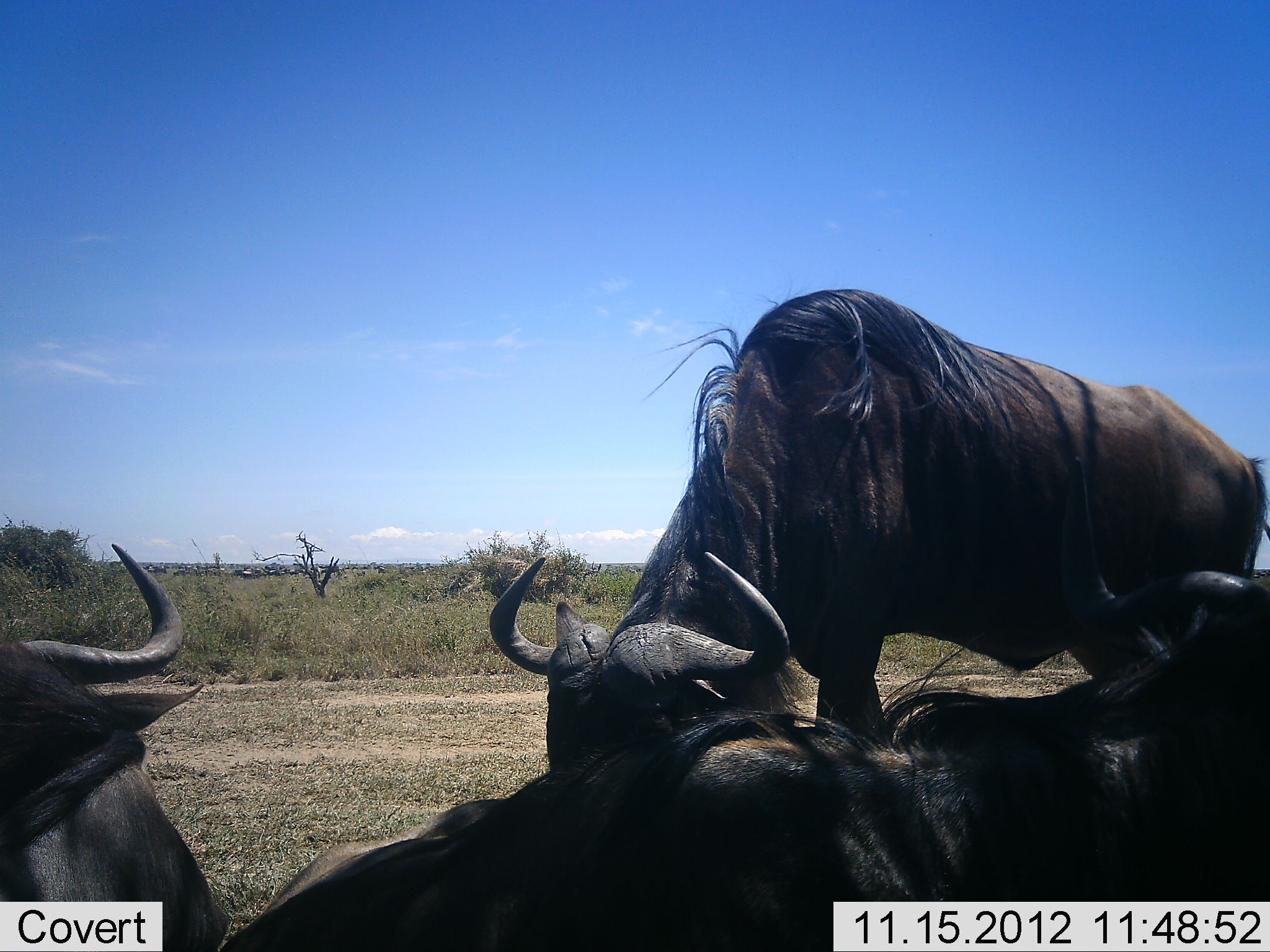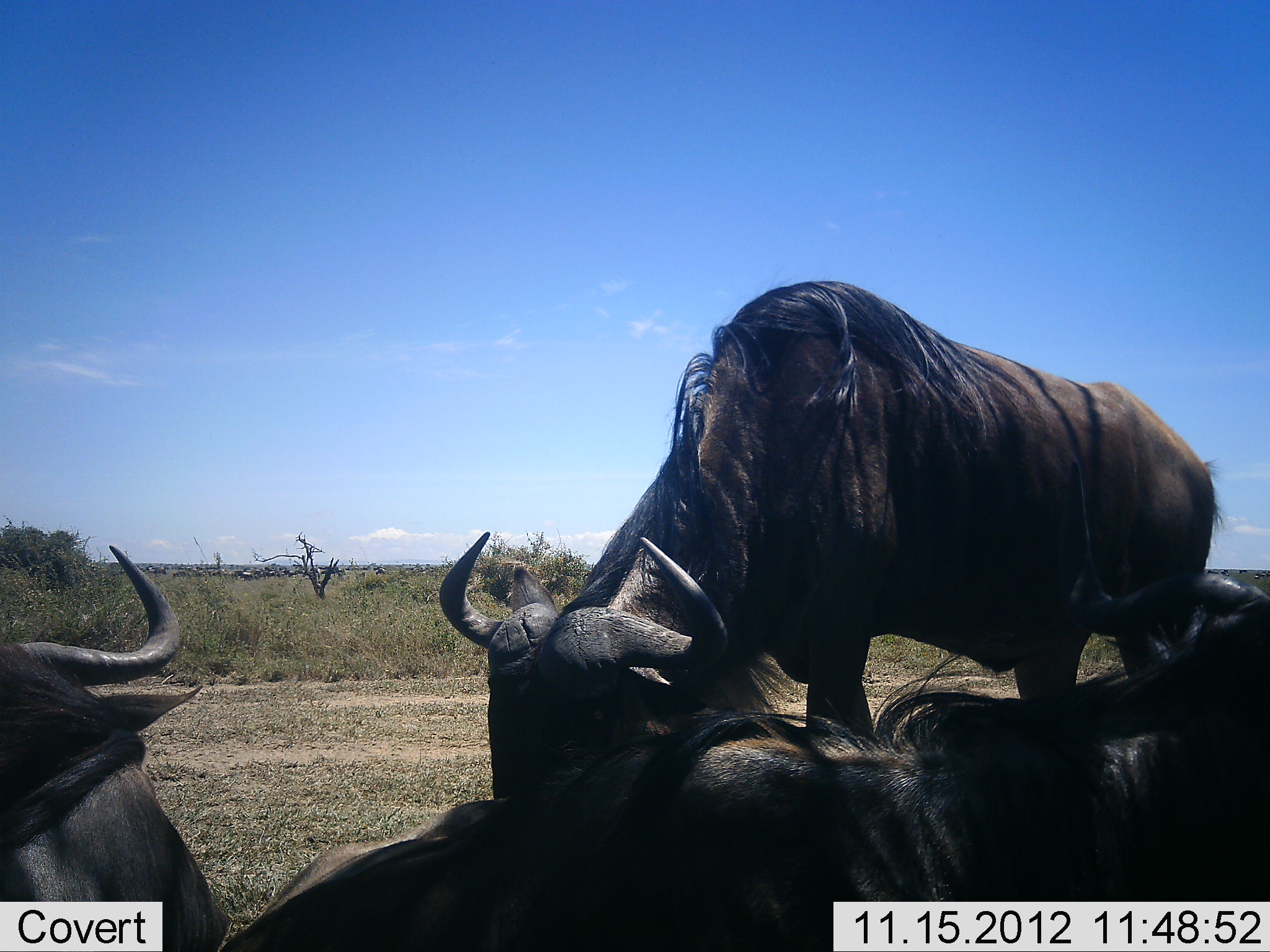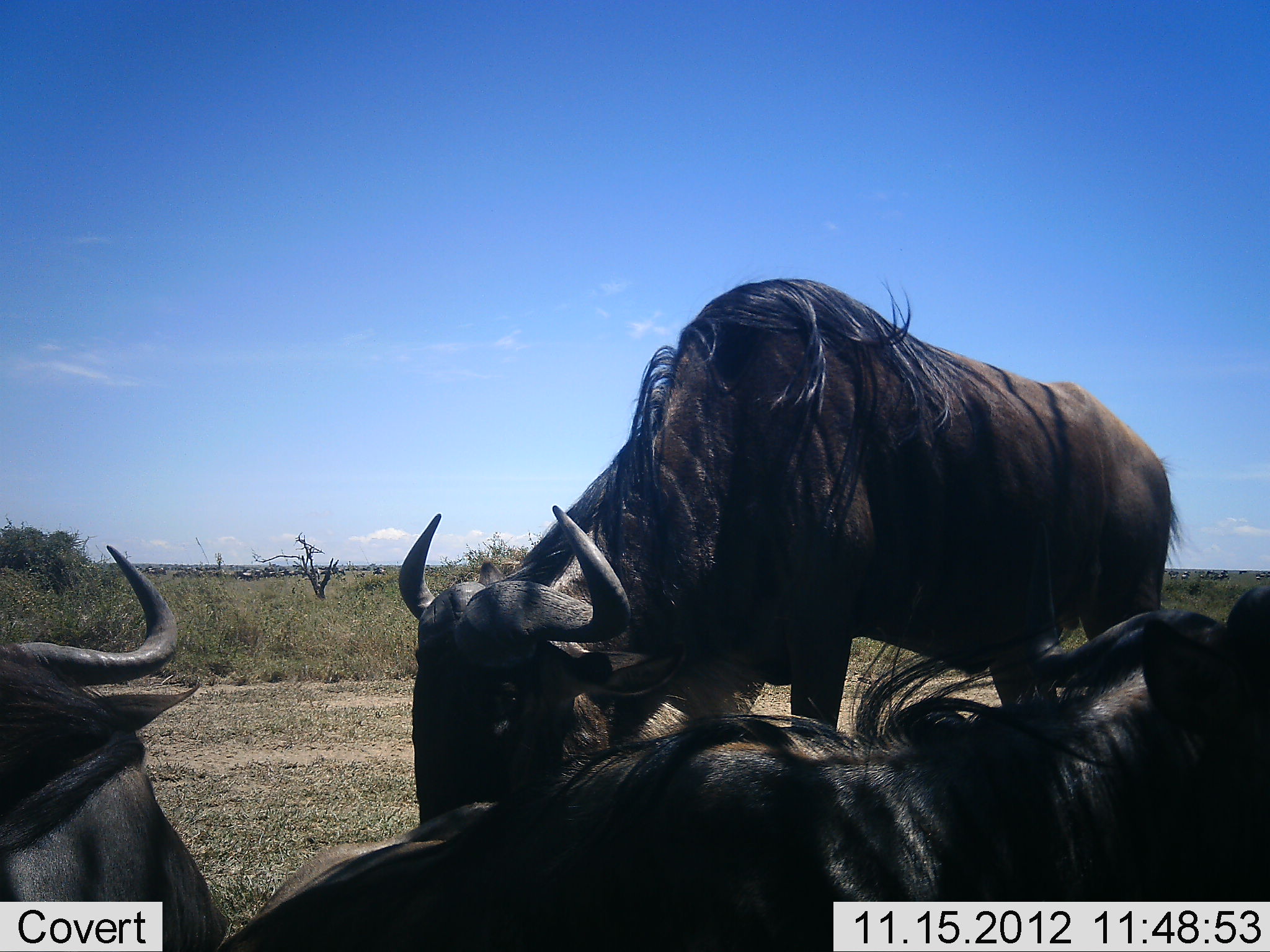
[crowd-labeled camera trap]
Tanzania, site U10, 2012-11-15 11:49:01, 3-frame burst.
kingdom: Animalia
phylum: Chordata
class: Mammalia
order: Artiodactyla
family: Bovidae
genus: Connochaetes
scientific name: Connochaetes taurinus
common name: blue wildebeest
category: wildebeest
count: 3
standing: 60%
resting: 90%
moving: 30%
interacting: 0%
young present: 0%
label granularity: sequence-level